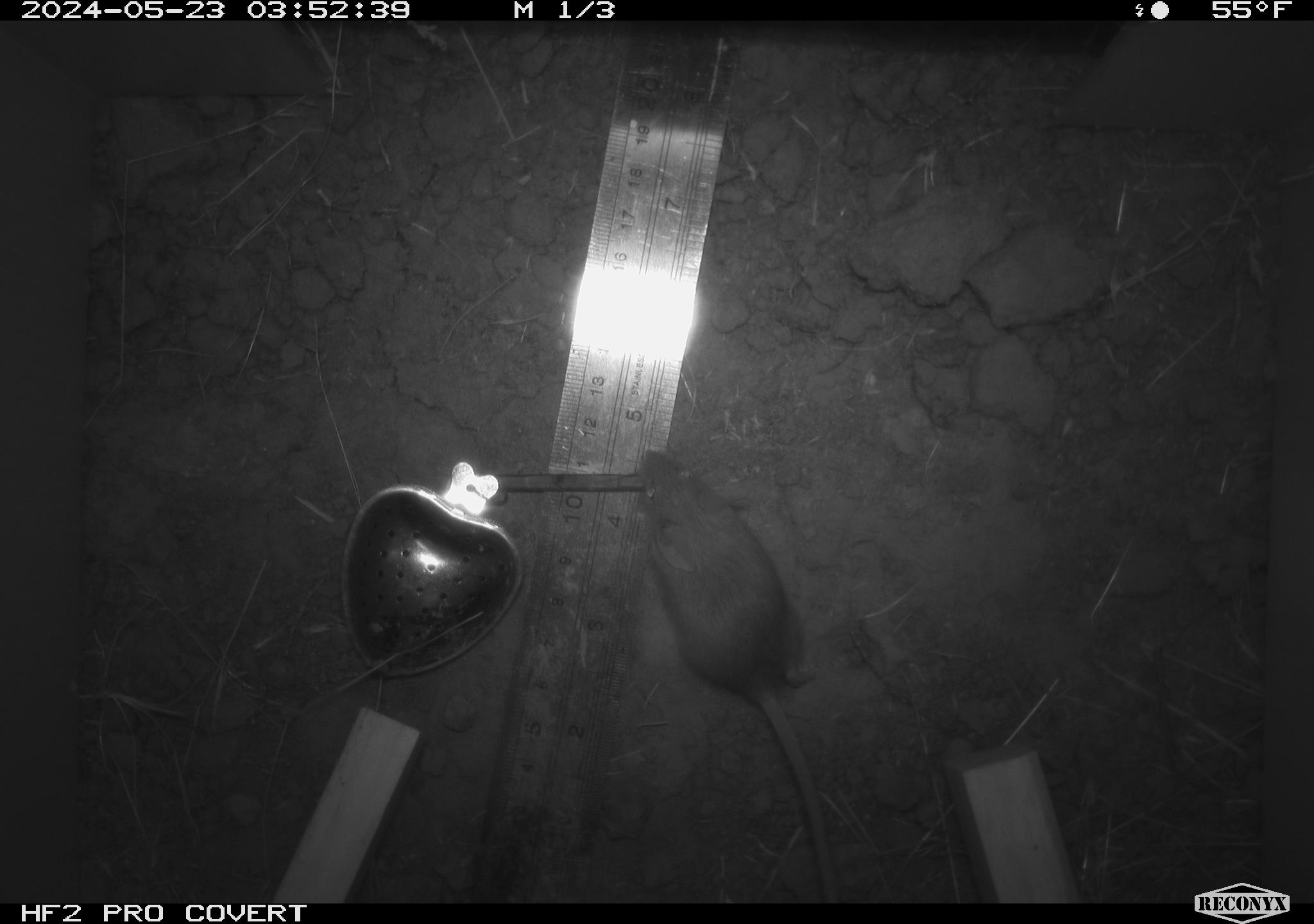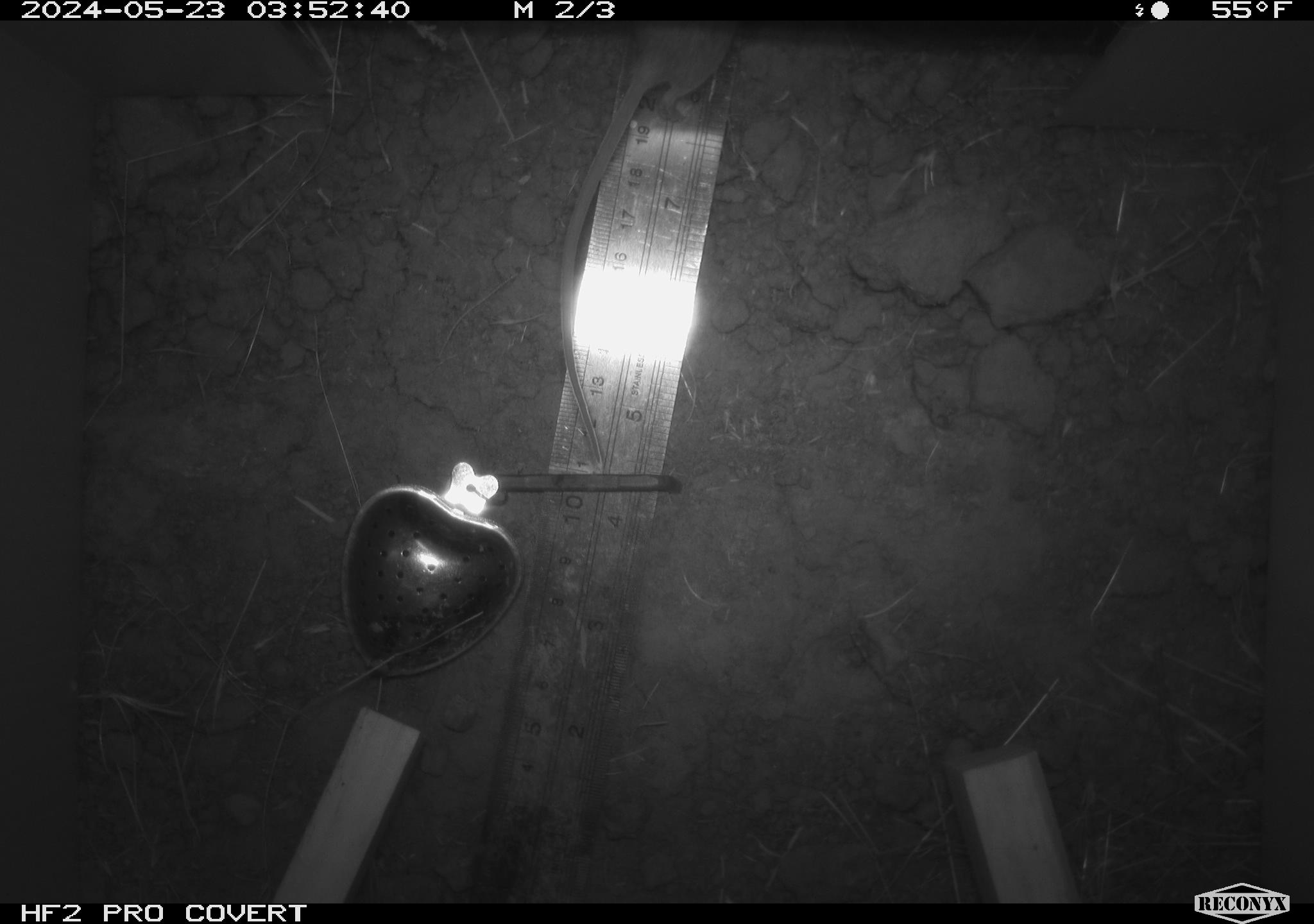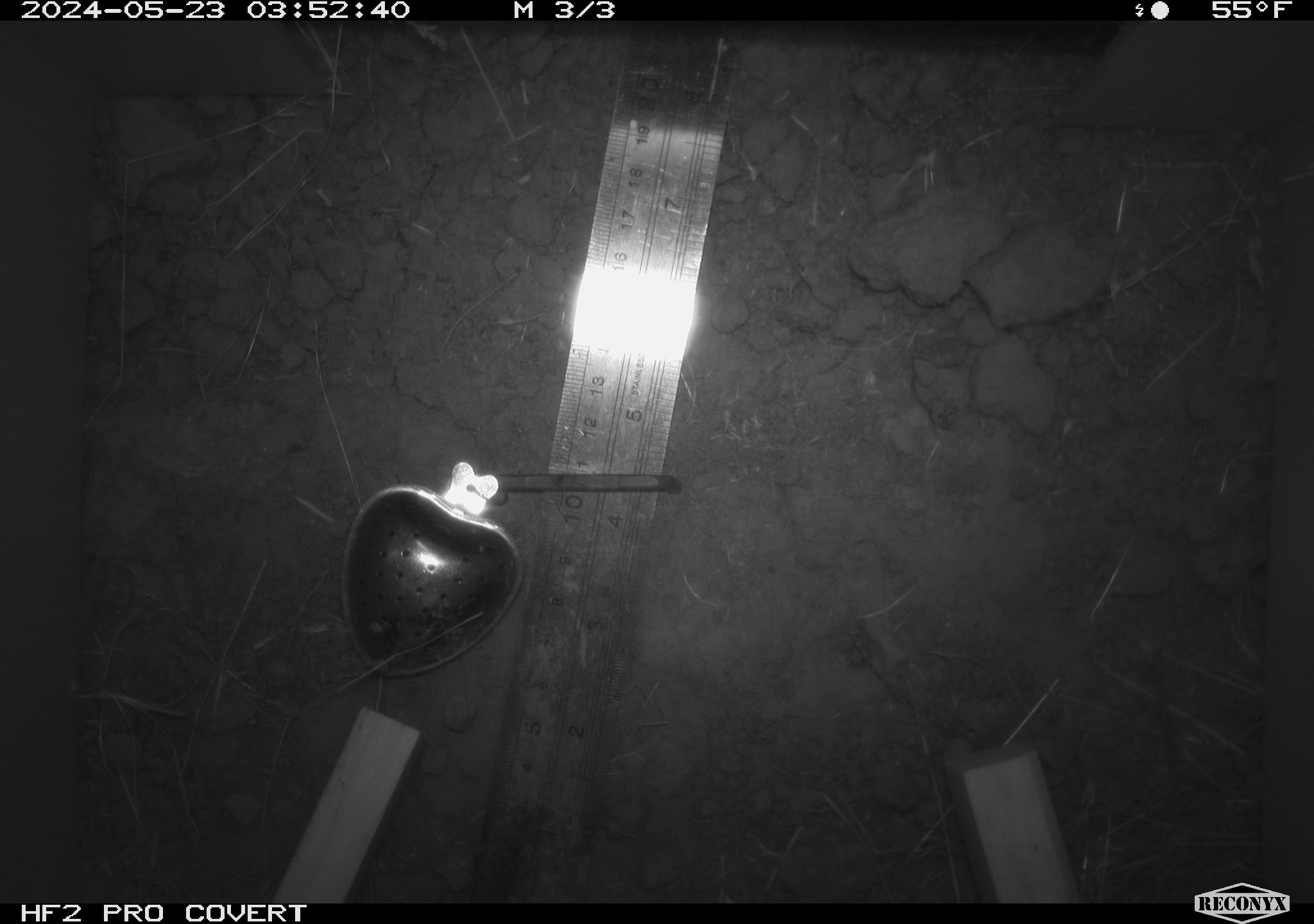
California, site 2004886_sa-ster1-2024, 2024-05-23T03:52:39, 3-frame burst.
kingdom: Animalia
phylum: Chordata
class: Mammalia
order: Rodentia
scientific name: Rodentia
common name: mouse species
Mouse species (Rodentia).